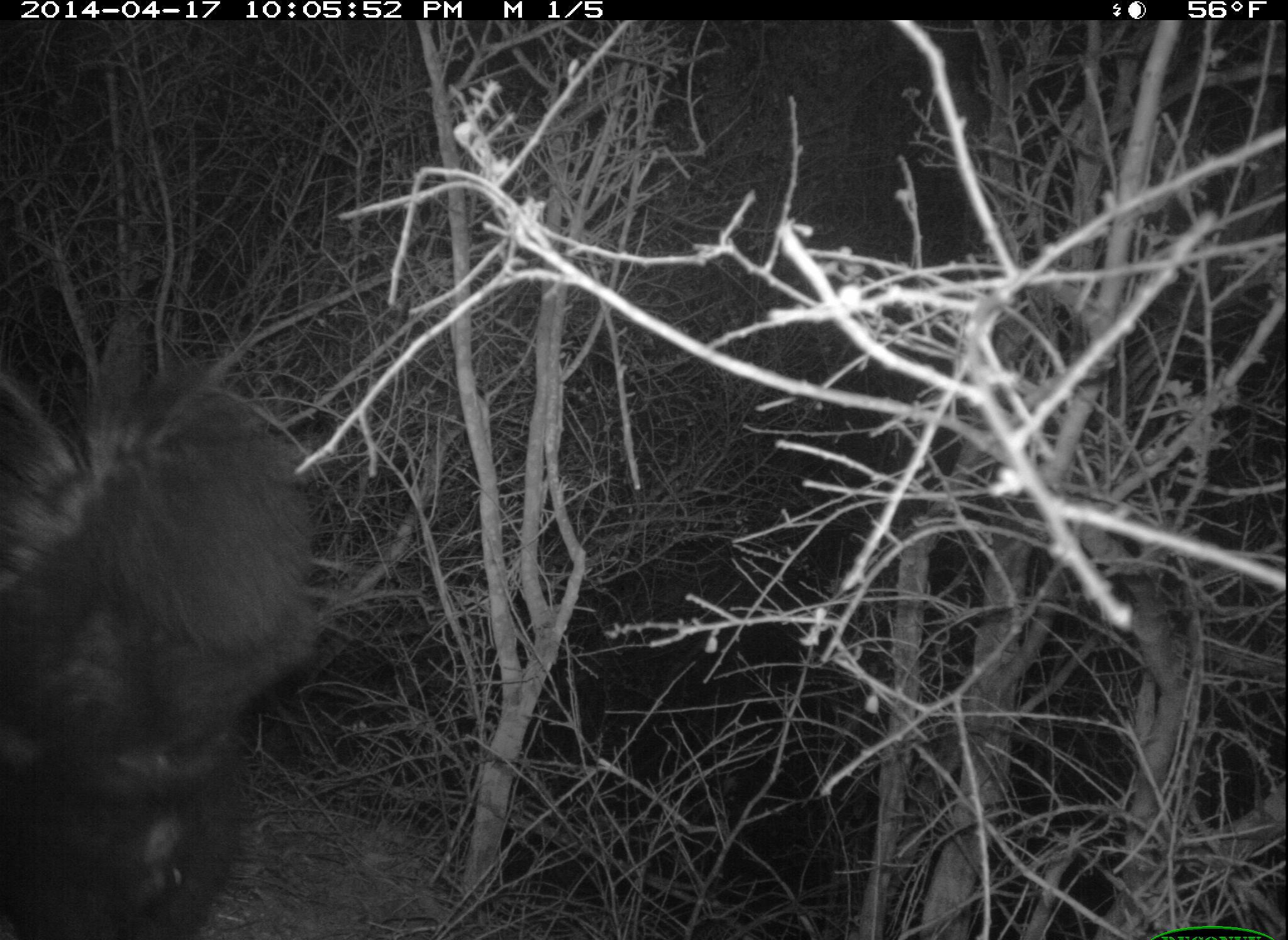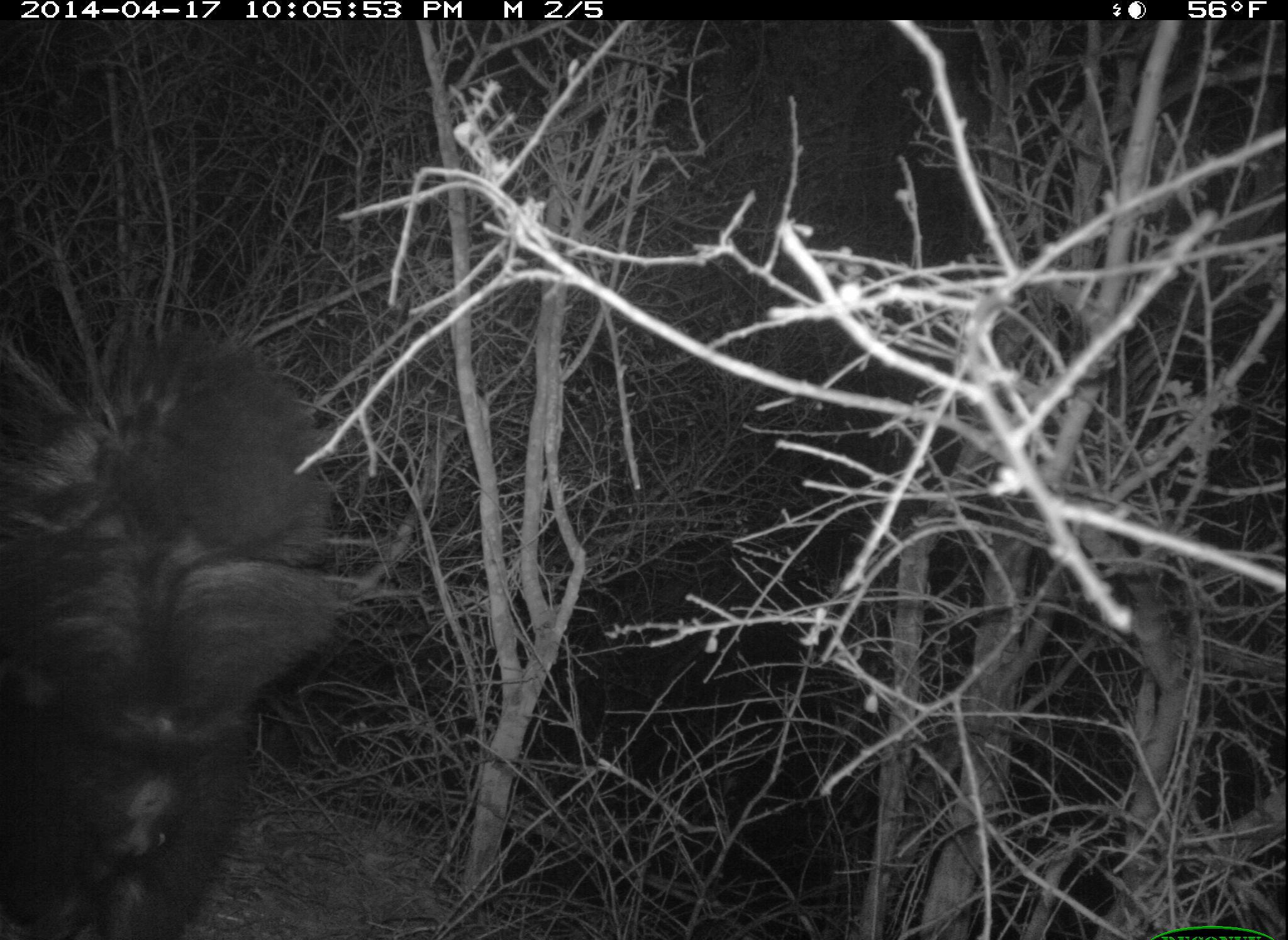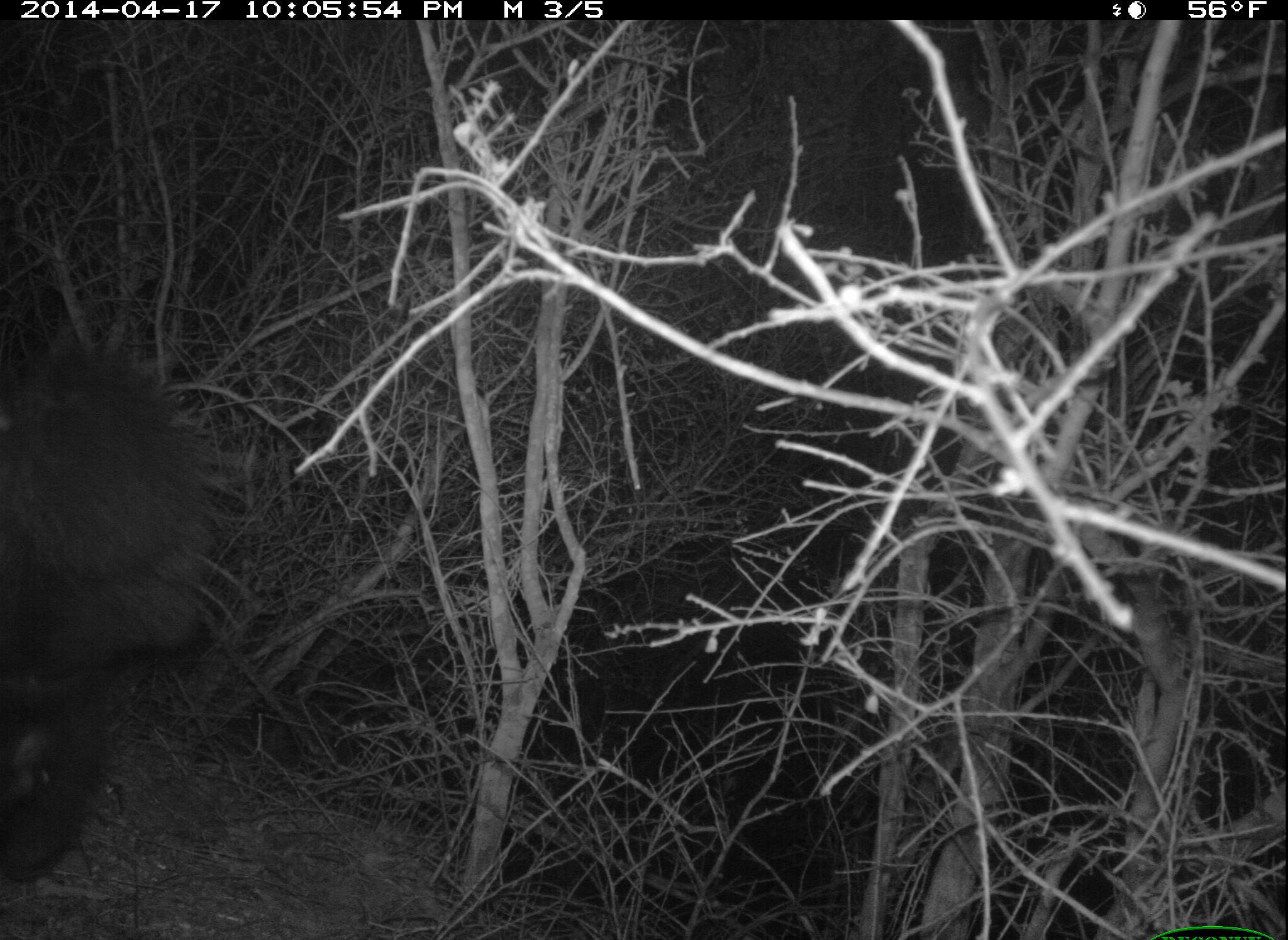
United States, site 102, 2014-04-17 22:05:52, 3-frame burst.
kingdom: Animalia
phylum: Chordata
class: Mammalia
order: Carnivora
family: Mephitidae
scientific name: Mephitidae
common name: skunk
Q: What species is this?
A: Skunk (Mephitidae).